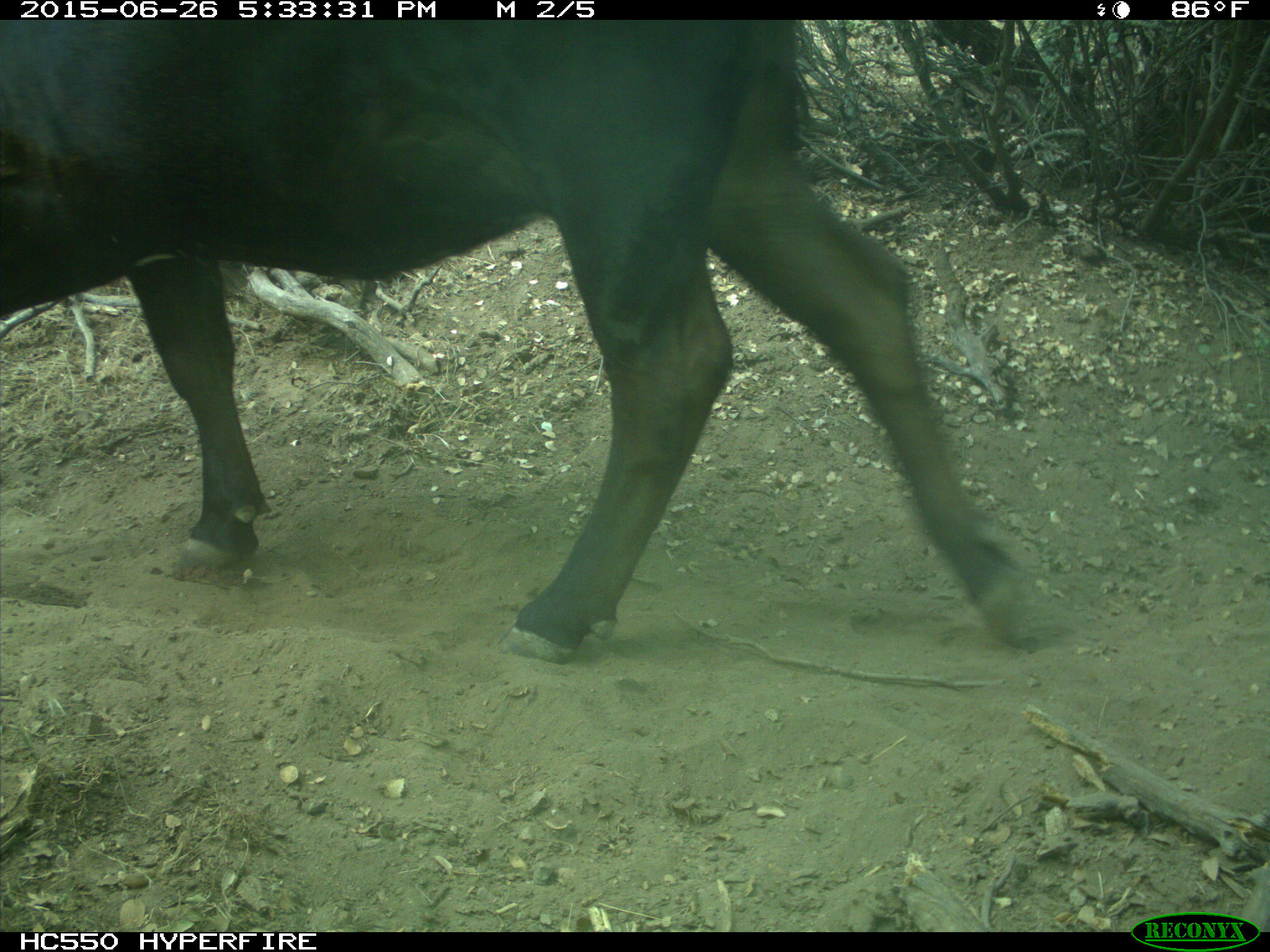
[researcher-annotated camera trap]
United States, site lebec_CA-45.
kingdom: Animalia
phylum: Chordata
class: Mammalia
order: Artiodactyla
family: Bovidae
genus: Bos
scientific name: Bos taurus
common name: domestic cow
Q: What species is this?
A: Bos taurus (domestic cow).